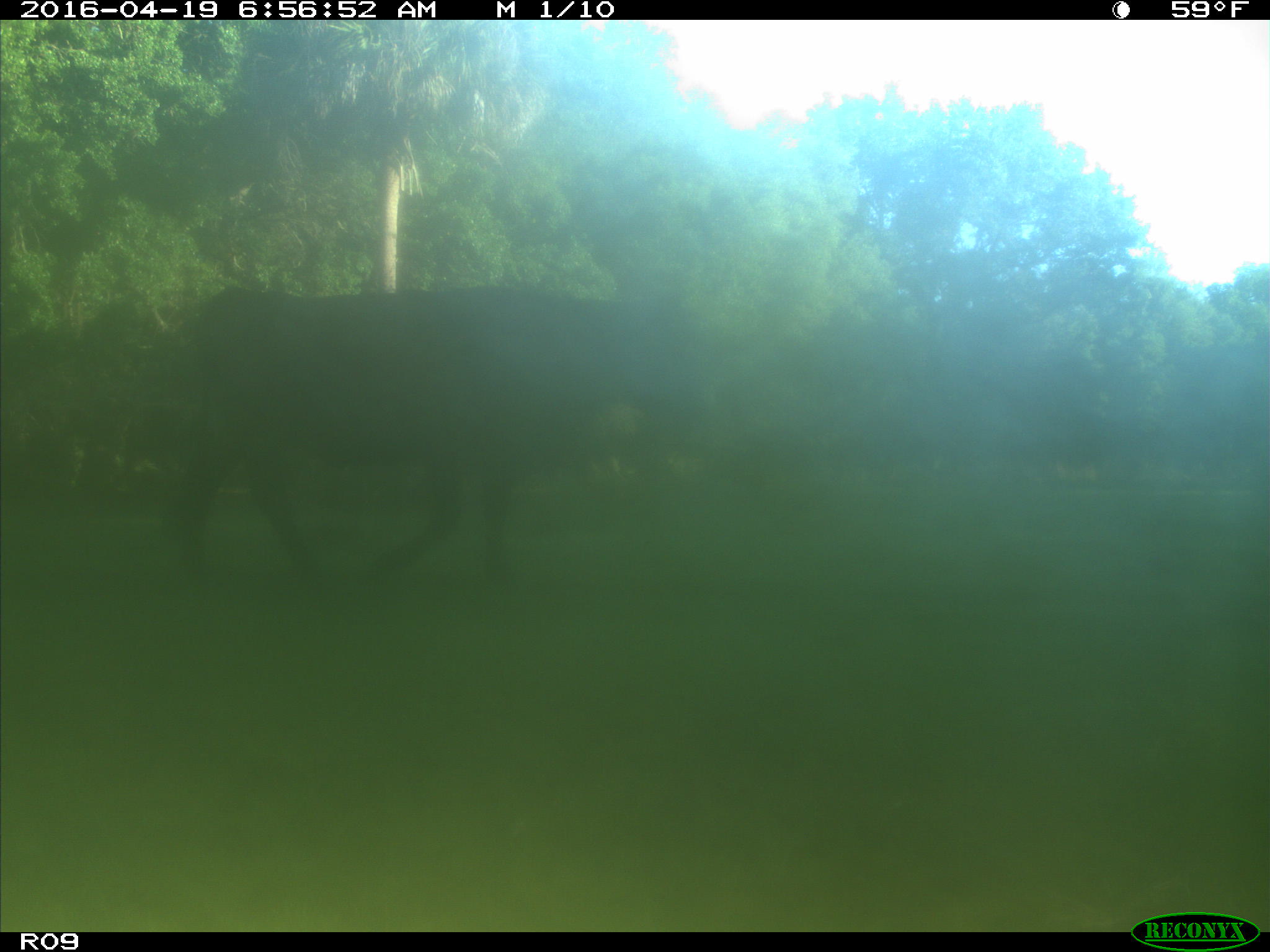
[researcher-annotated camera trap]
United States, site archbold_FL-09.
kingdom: Animalia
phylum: Chordata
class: Mammalia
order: Artiodactyla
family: Bovidae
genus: Bos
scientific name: Bos taurus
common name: domestic cow